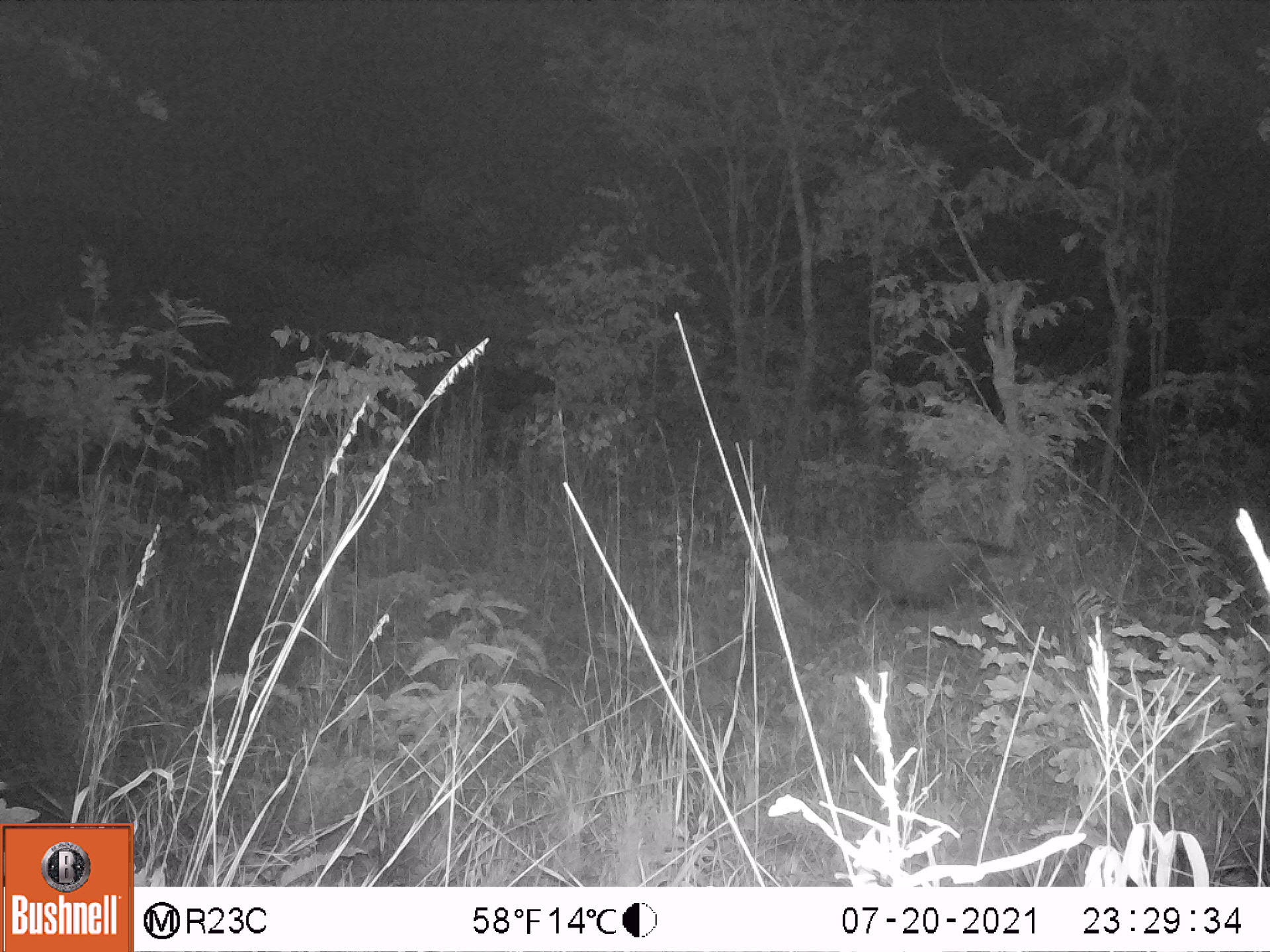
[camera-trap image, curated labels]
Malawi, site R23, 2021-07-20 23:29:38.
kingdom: Animalia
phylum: Chordata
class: Mammalia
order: Artiodactyla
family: Suidae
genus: Potamochoerus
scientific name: Potamochoerus larvatus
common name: bushpig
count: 1